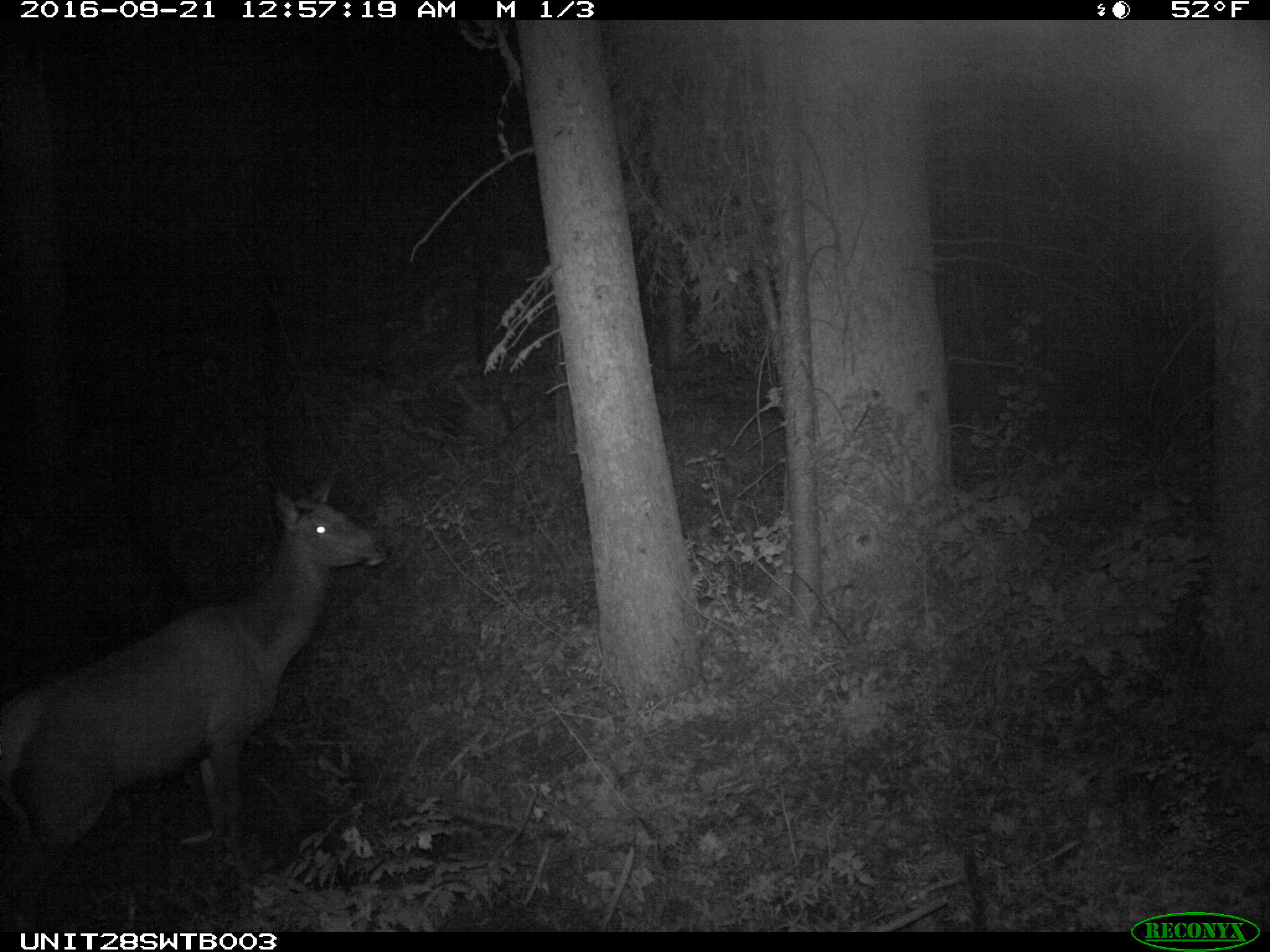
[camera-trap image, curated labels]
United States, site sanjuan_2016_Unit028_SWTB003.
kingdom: Animalia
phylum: Chordata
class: Mammalia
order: Artiodactyla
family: Cervidae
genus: Cervus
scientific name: Cervus elaphus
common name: red deer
Cervus elaphus (red deer).